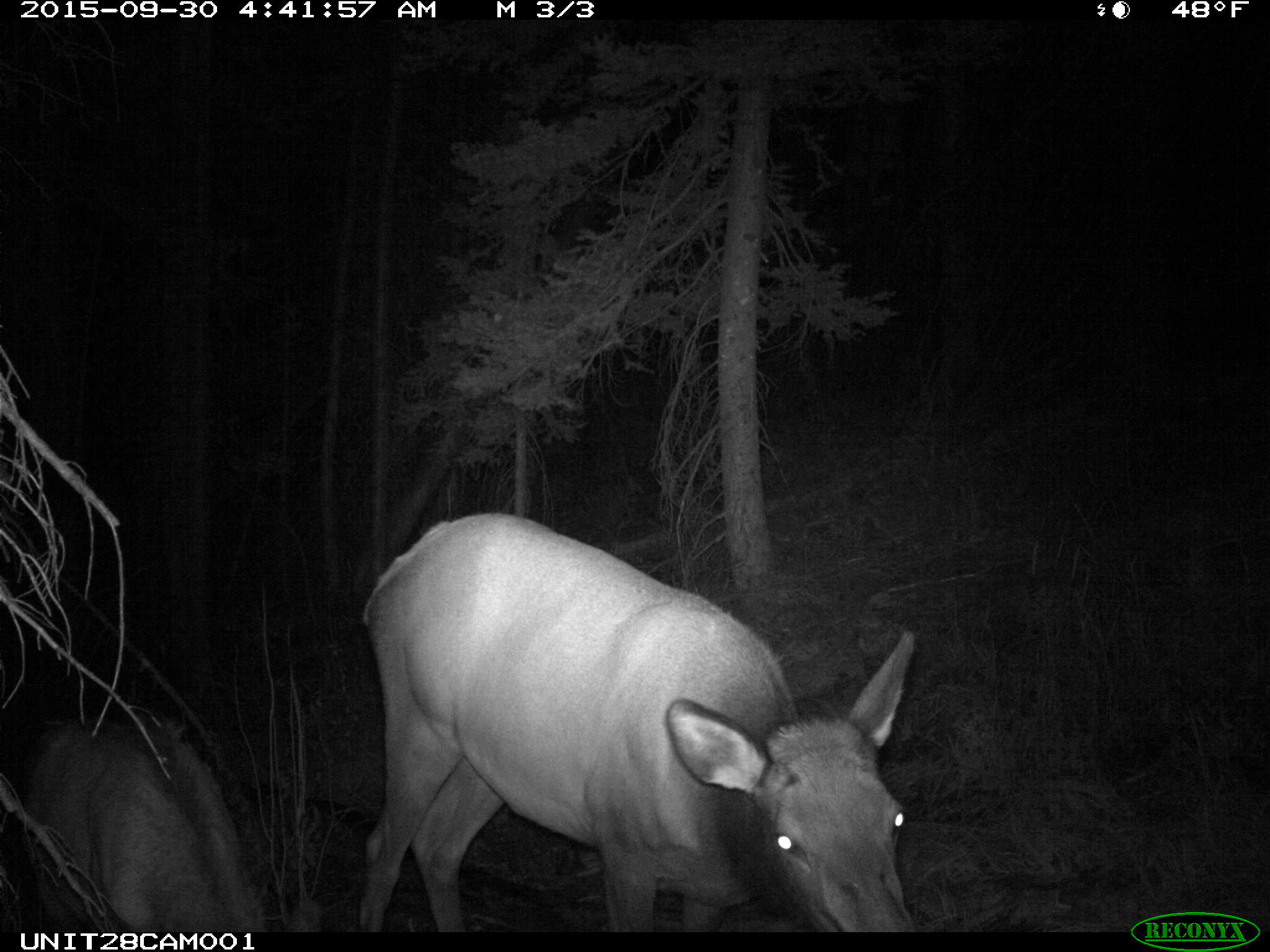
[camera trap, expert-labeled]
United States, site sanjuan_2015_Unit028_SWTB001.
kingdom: Animalia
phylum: Chordata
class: Mammalia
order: Artiodactyla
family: Cervidae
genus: Cervus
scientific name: Cervus elaphus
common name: red deer